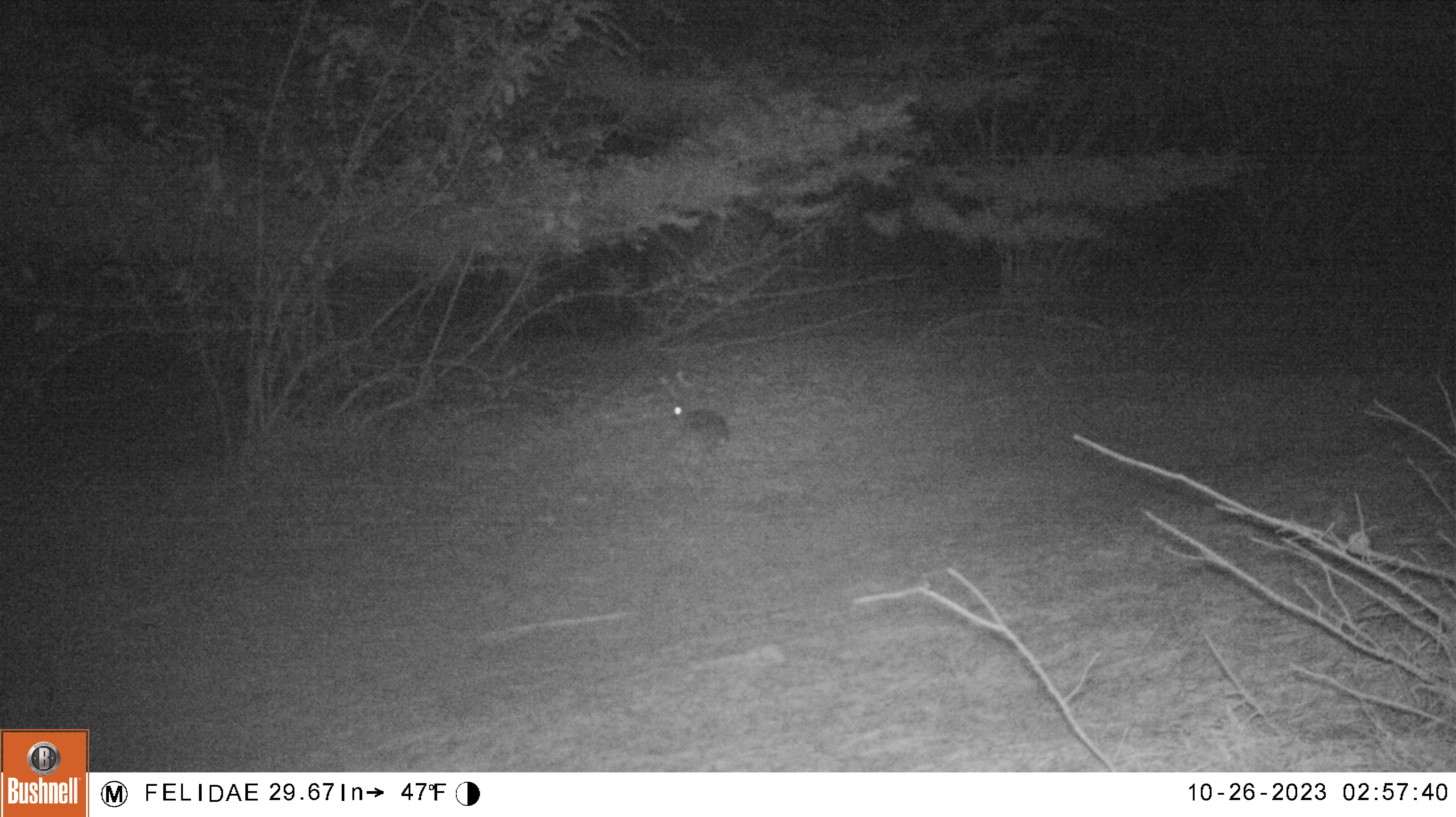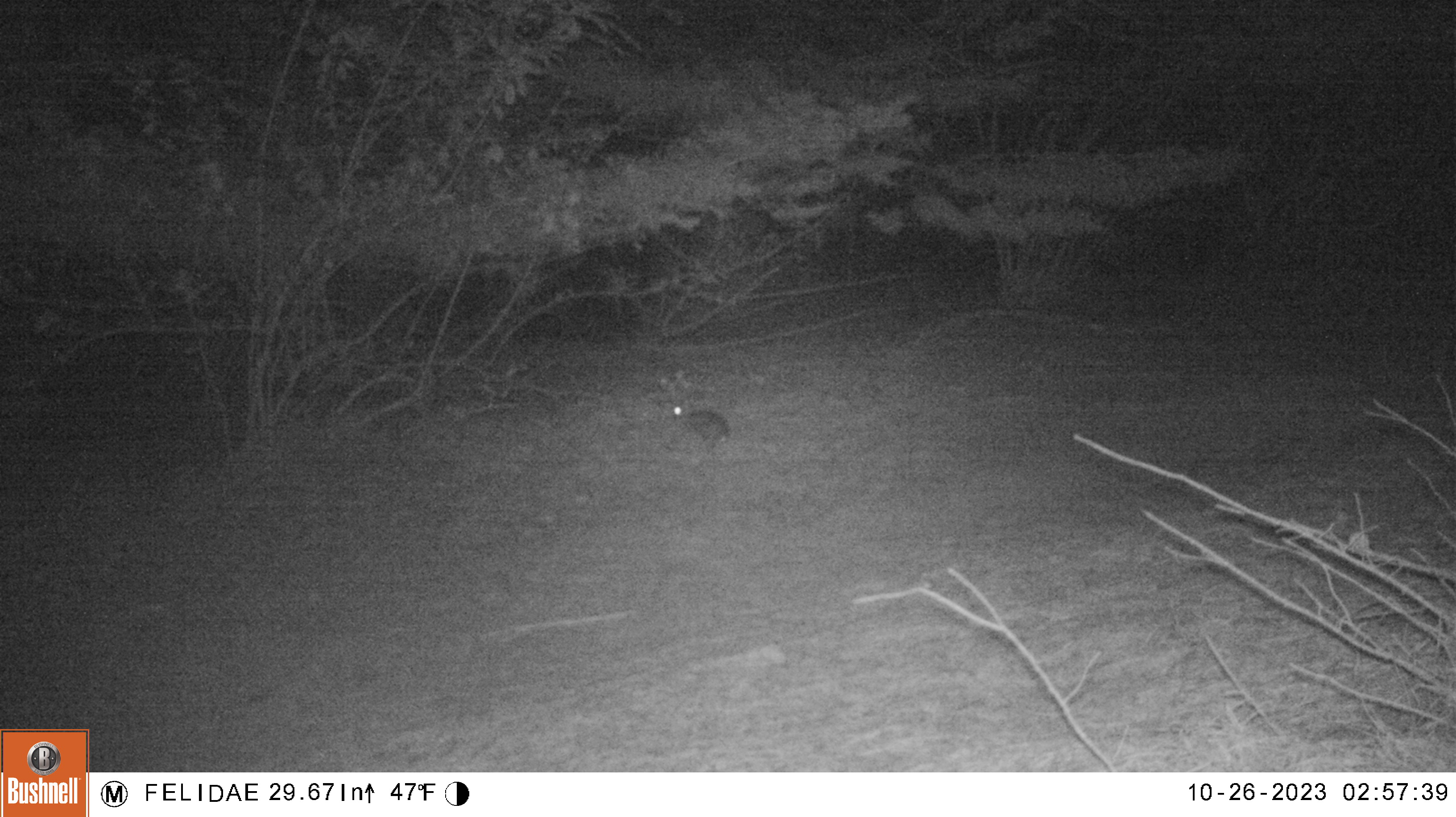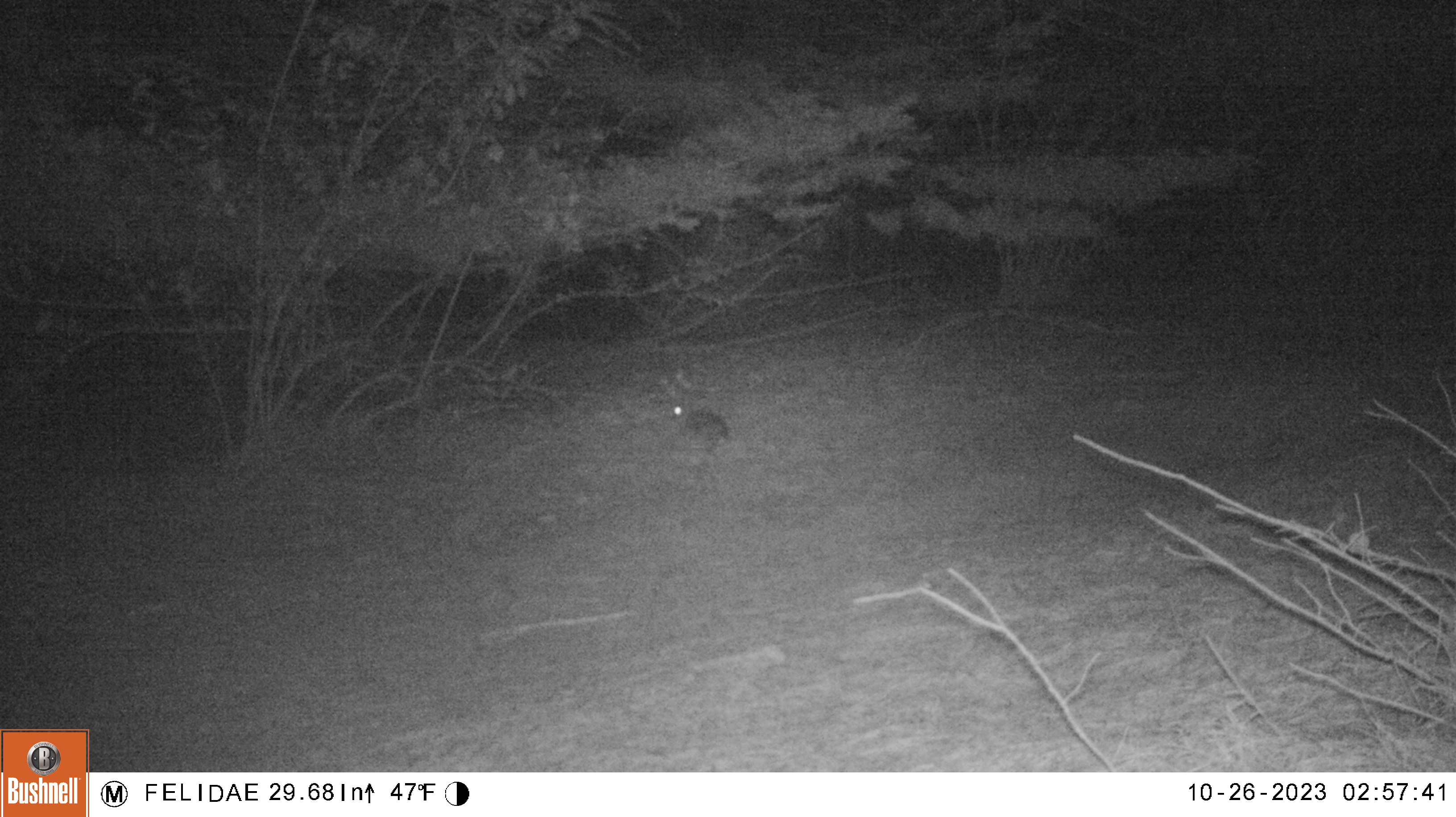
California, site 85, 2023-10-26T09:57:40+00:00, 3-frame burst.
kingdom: Animalia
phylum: Chordata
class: Mammalia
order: Lagomorpha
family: Leporidae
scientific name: Leporidae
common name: rabbit